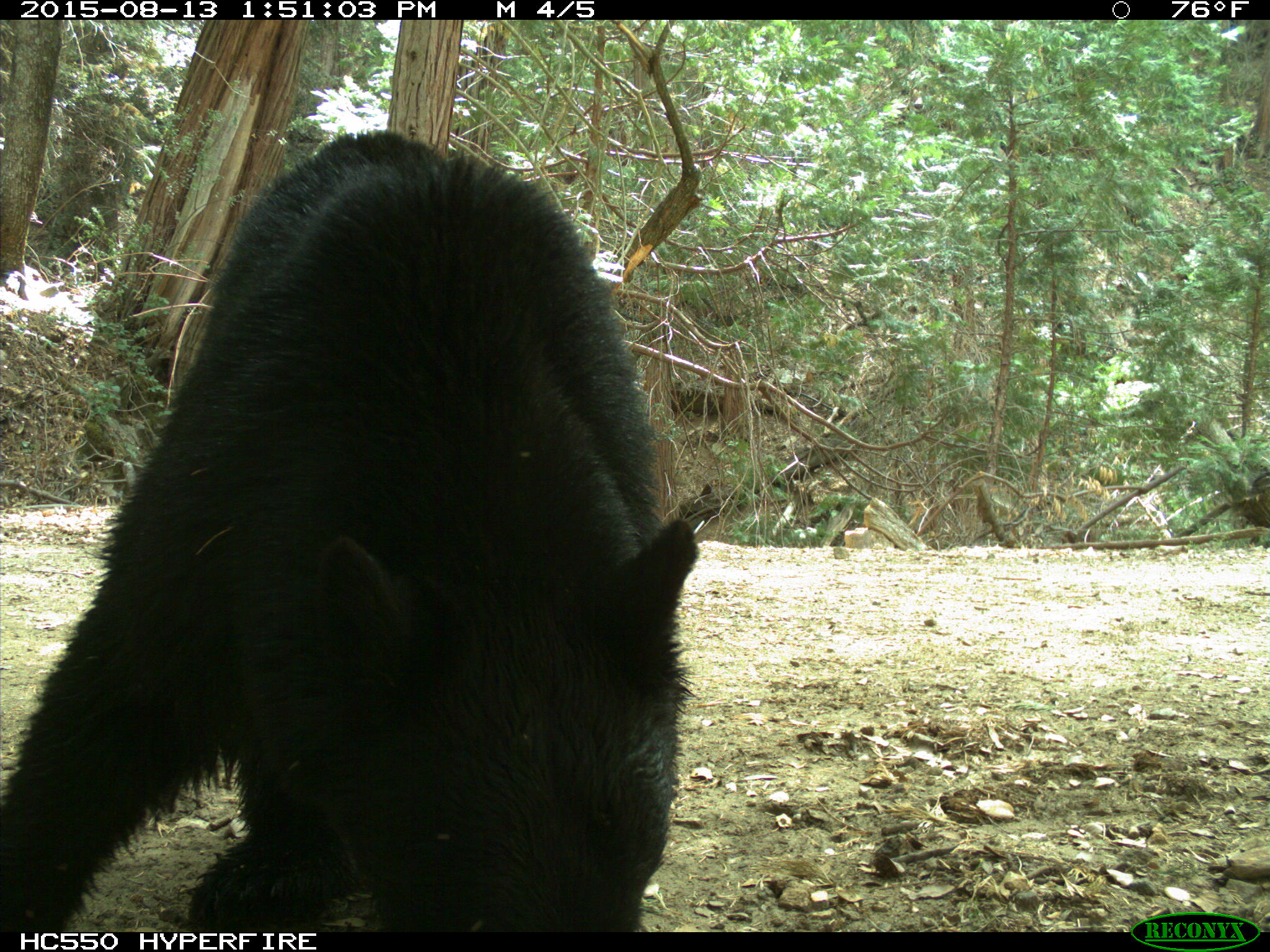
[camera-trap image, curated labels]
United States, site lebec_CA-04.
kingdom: Animalia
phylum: Chordata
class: Mammalia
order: Carnivora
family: Ursidae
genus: Ursus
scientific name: Ursus americanus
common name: american black bear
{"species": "Ursus americanus (american black bear)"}